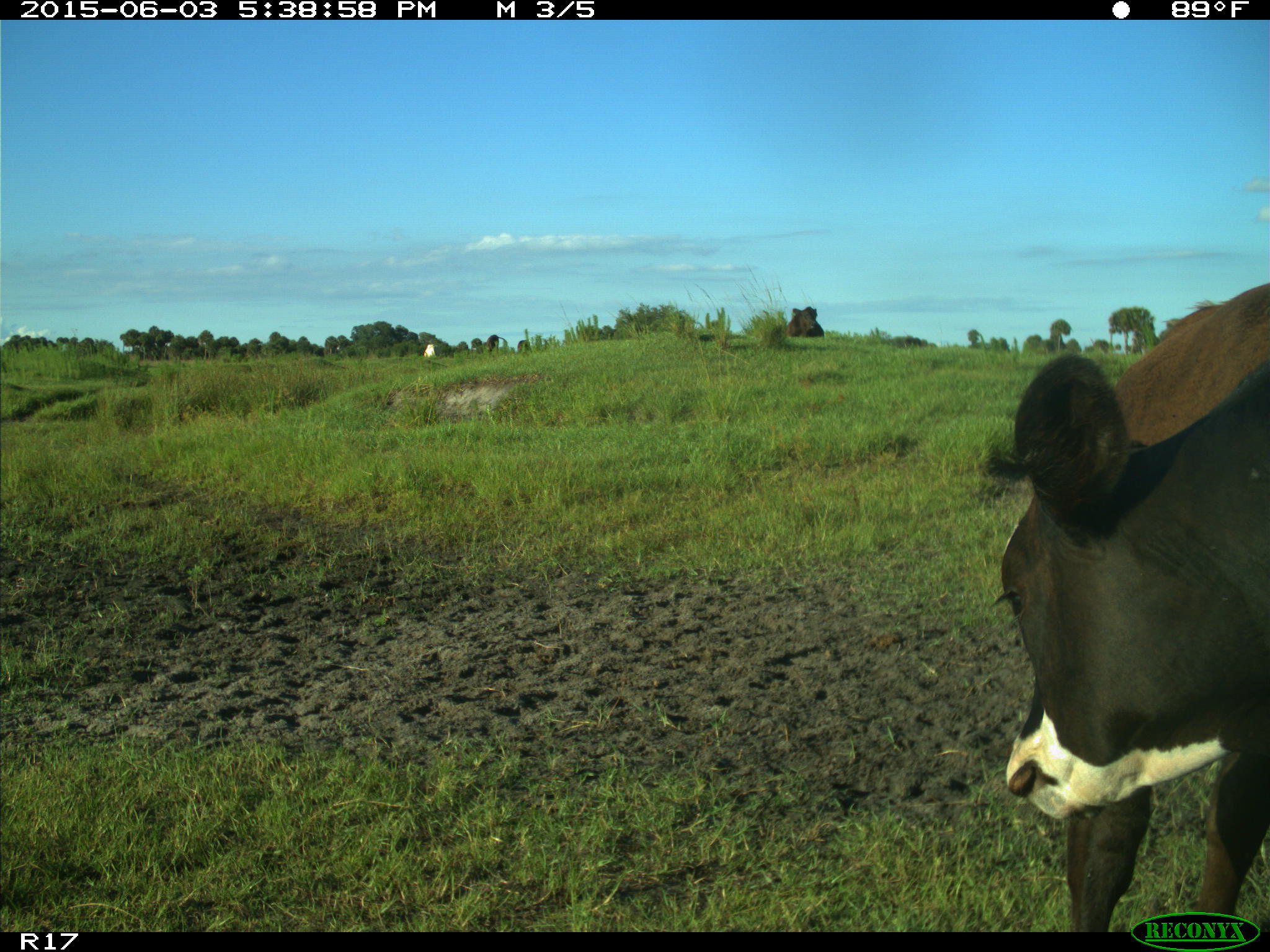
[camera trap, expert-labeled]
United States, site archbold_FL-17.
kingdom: Animalia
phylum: Chordata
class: Mammalia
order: Artiodactyla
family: Bovidae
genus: Bos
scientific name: Bos taurus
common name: domestic cow